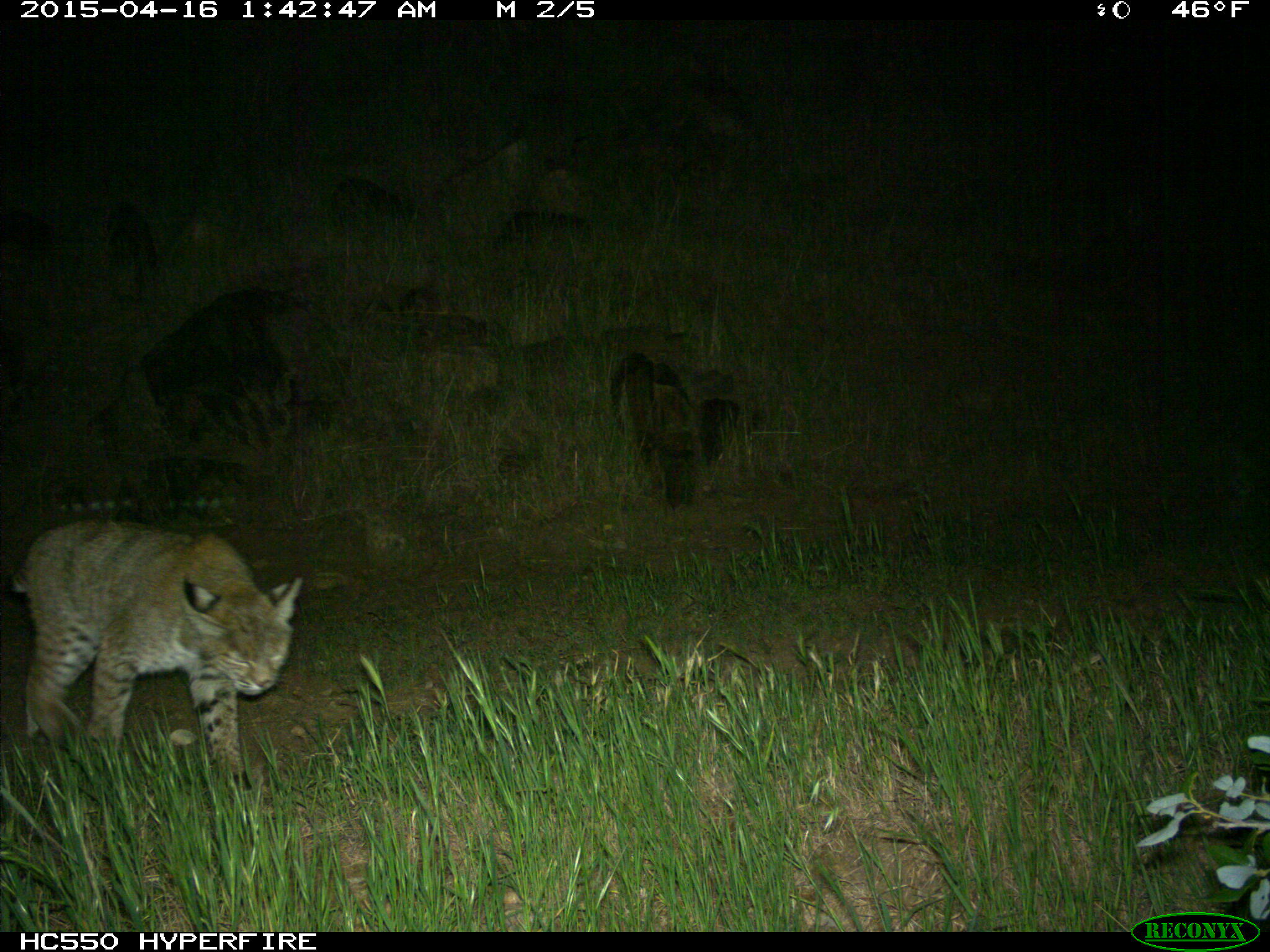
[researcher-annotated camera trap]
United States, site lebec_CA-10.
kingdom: Animalia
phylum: Chordata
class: Mammalia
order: Carnivora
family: Felidae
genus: Lynx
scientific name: Lynx rufus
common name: bobcat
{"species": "Lynx rufus (bobcat)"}